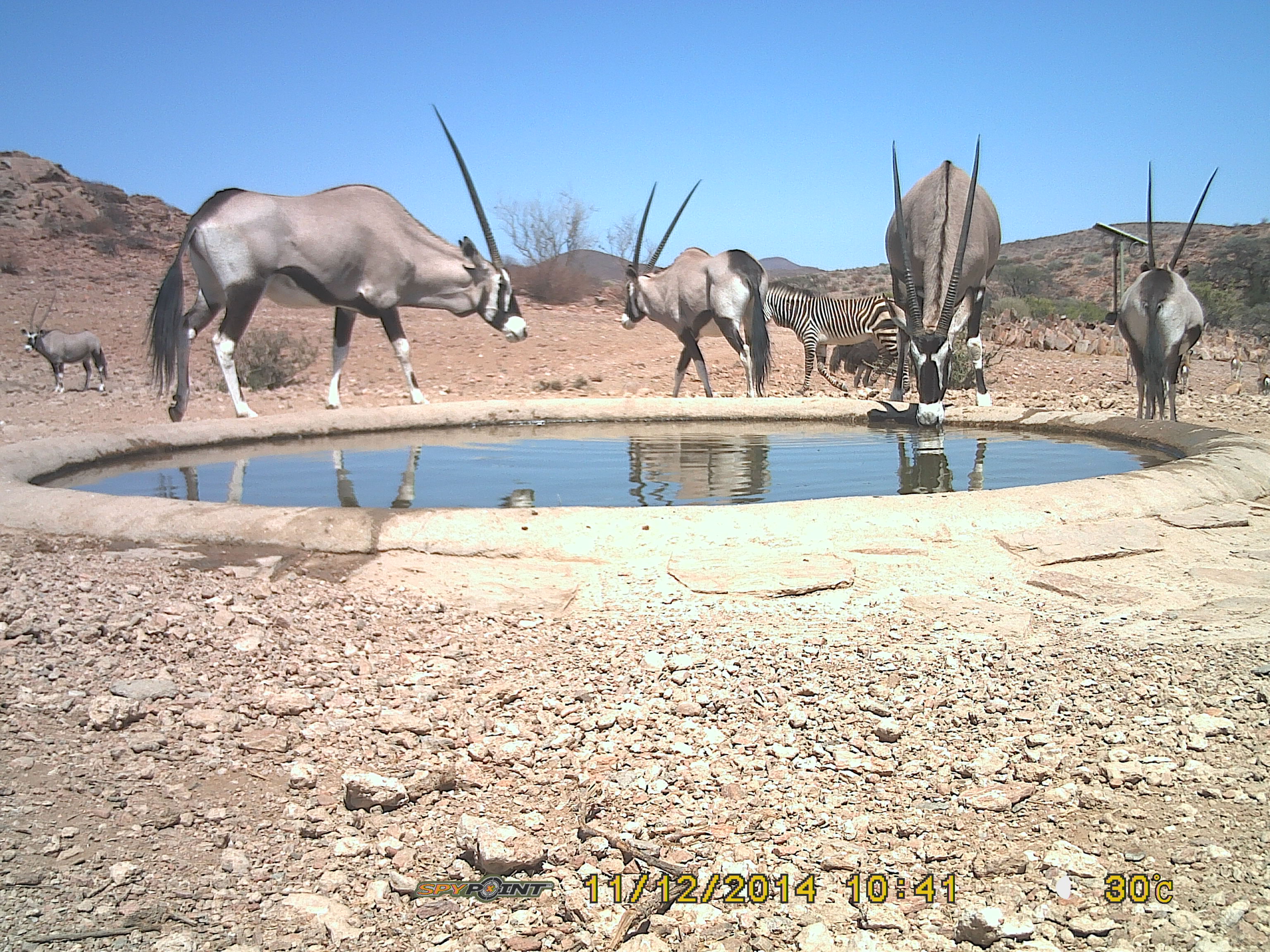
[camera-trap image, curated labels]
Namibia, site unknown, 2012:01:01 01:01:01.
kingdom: Animalia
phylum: Chordata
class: Mammalia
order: Artiodactyla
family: Bovidae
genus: Oryx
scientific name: Oryx gazella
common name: gemsbok